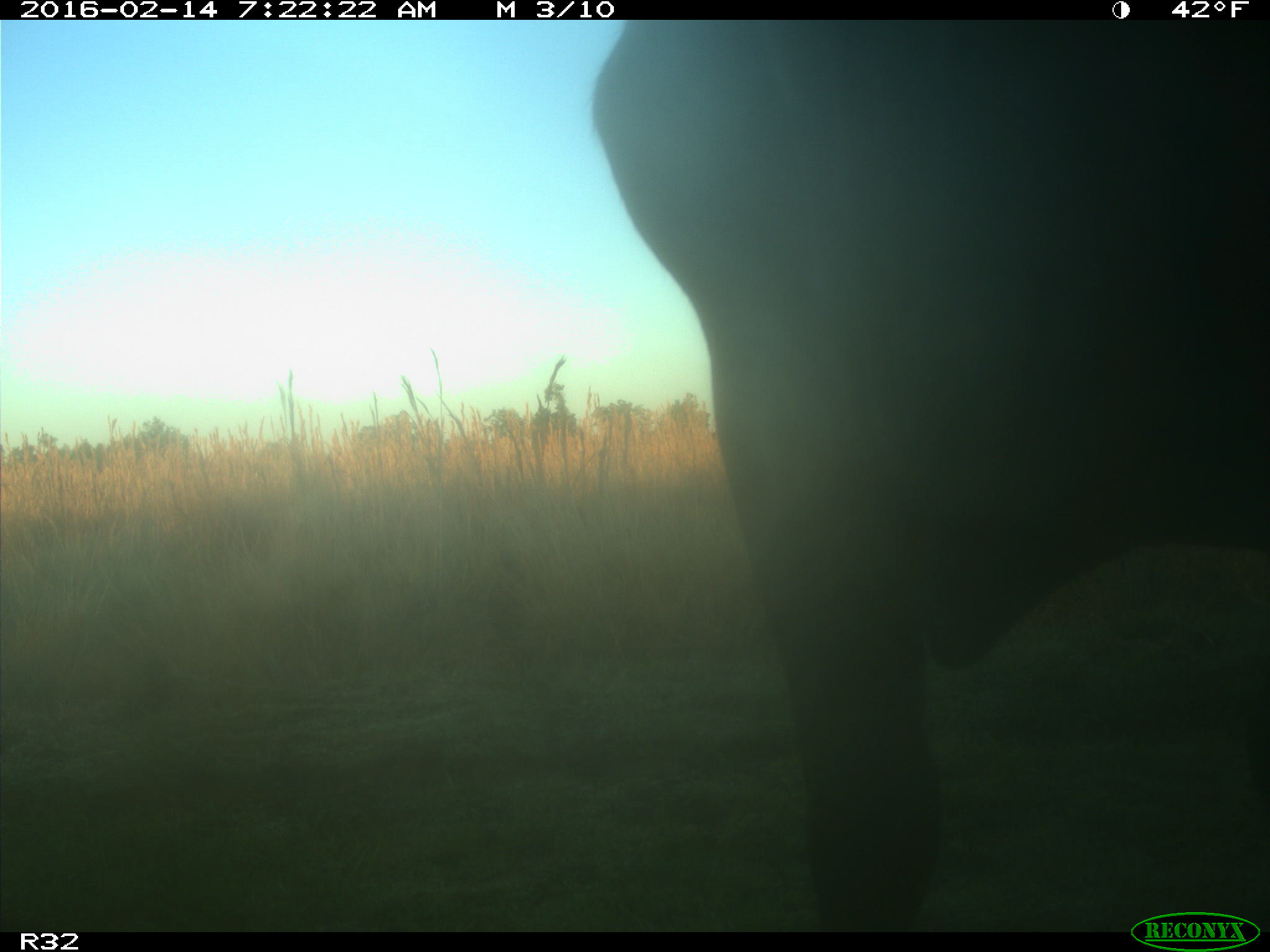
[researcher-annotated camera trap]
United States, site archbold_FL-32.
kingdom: Animalia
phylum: Chordata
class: Mammalia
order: Artiodactyla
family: Bovidae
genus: Bos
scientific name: Bos taurus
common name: domestic cow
Bos taurus (domestic cow).